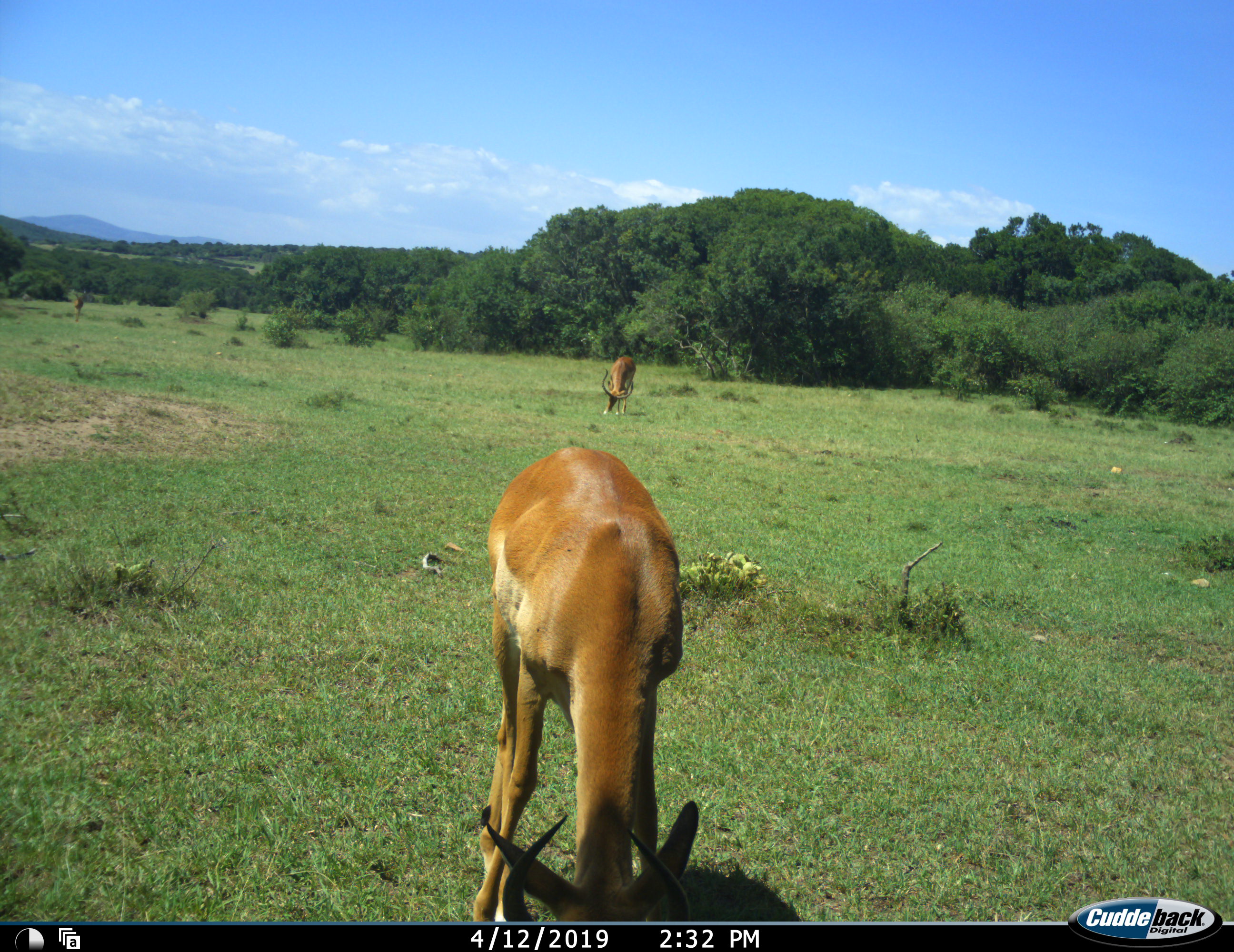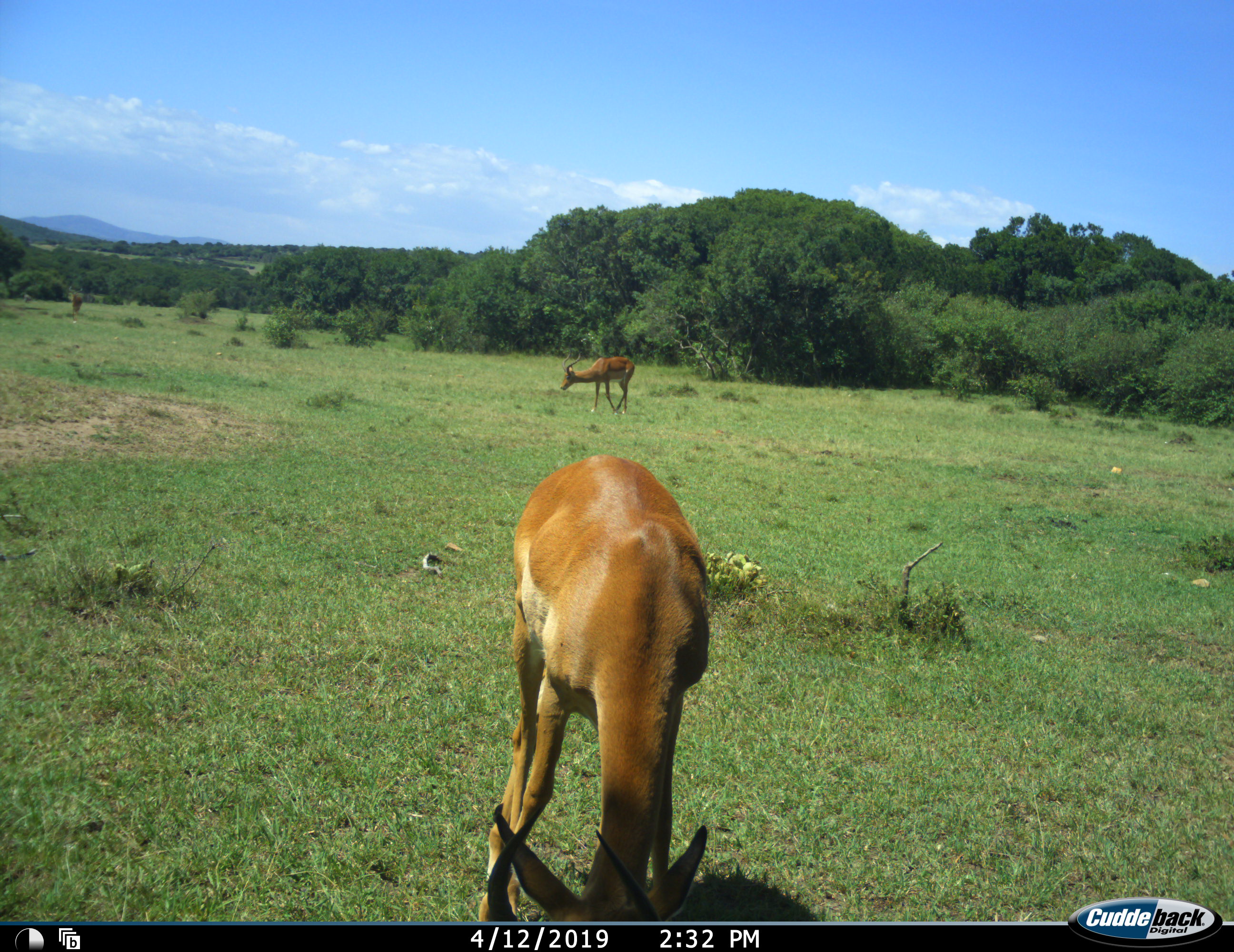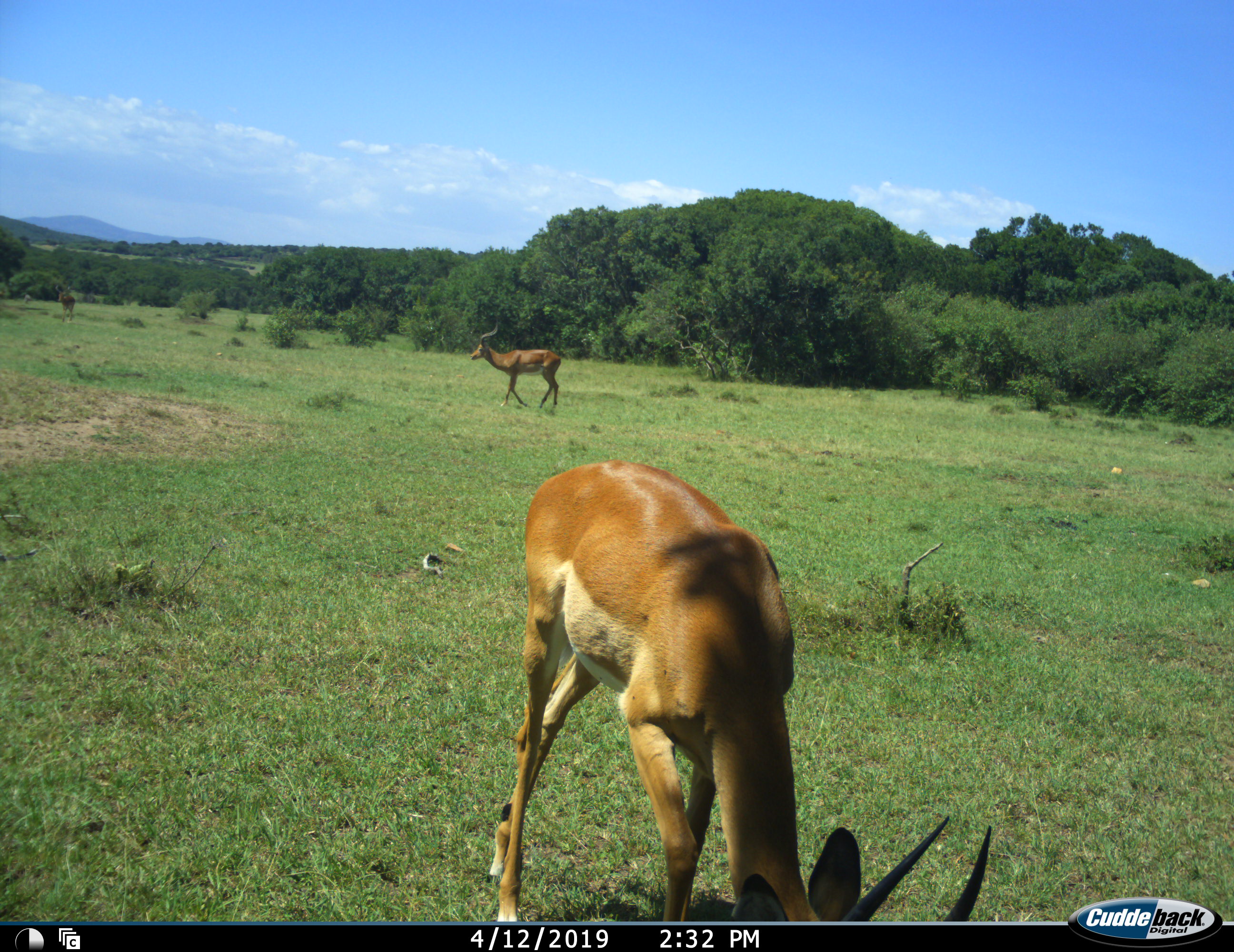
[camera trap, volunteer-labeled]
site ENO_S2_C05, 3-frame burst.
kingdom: Animalia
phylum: Chordata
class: Mammalia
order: Artiodactyla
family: Bovidae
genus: Aepyceros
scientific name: Aepyceros melampus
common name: impala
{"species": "impala (Aepyceros melampus)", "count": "3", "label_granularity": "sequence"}